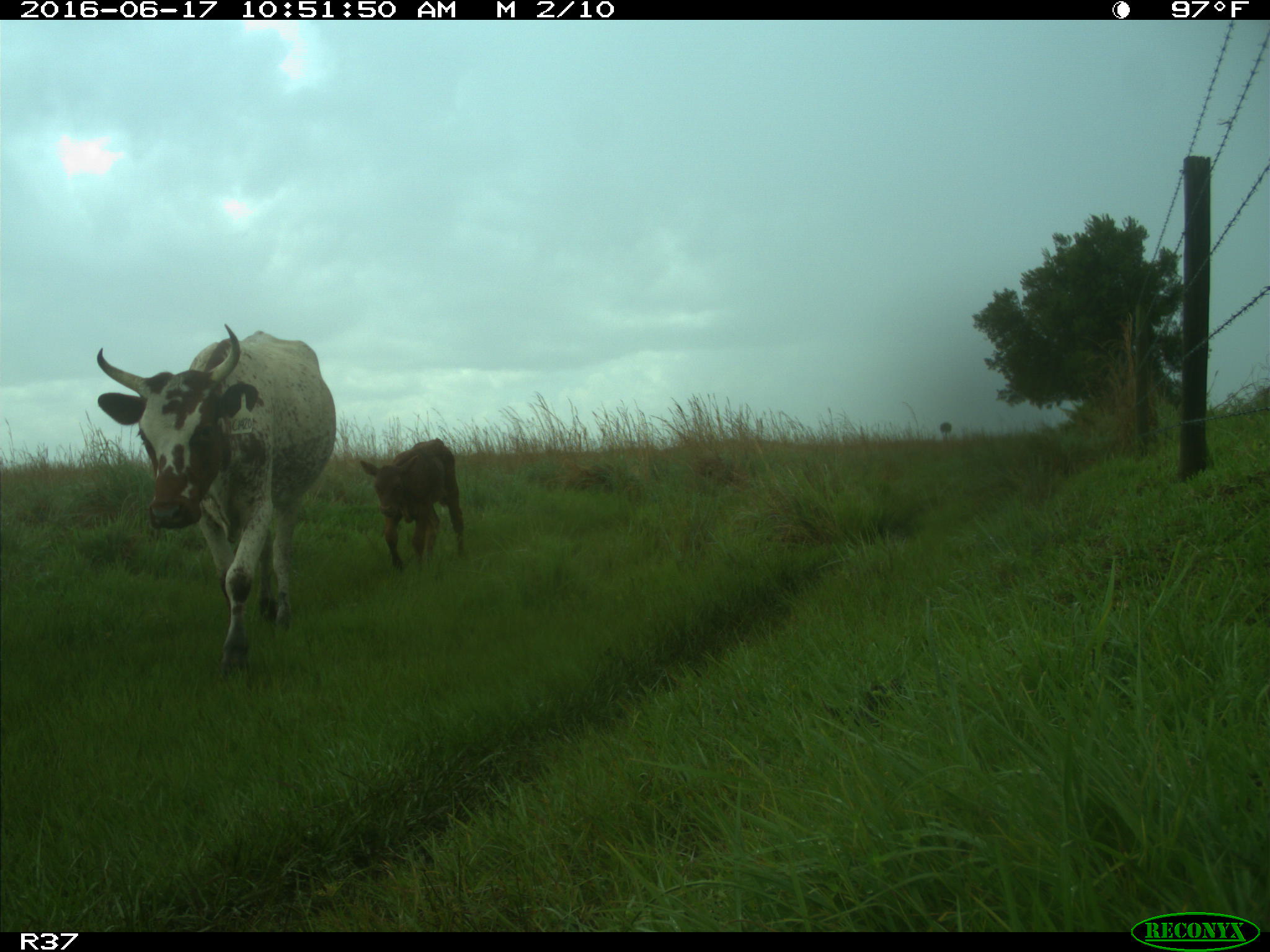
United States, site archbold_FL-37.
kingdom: Animalia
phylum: Chordata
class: Mammalia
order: Artiodactyla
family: Bovidae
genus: Bos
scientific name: Bos taurus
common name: domestic cow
Bos taurus (domestic cow).